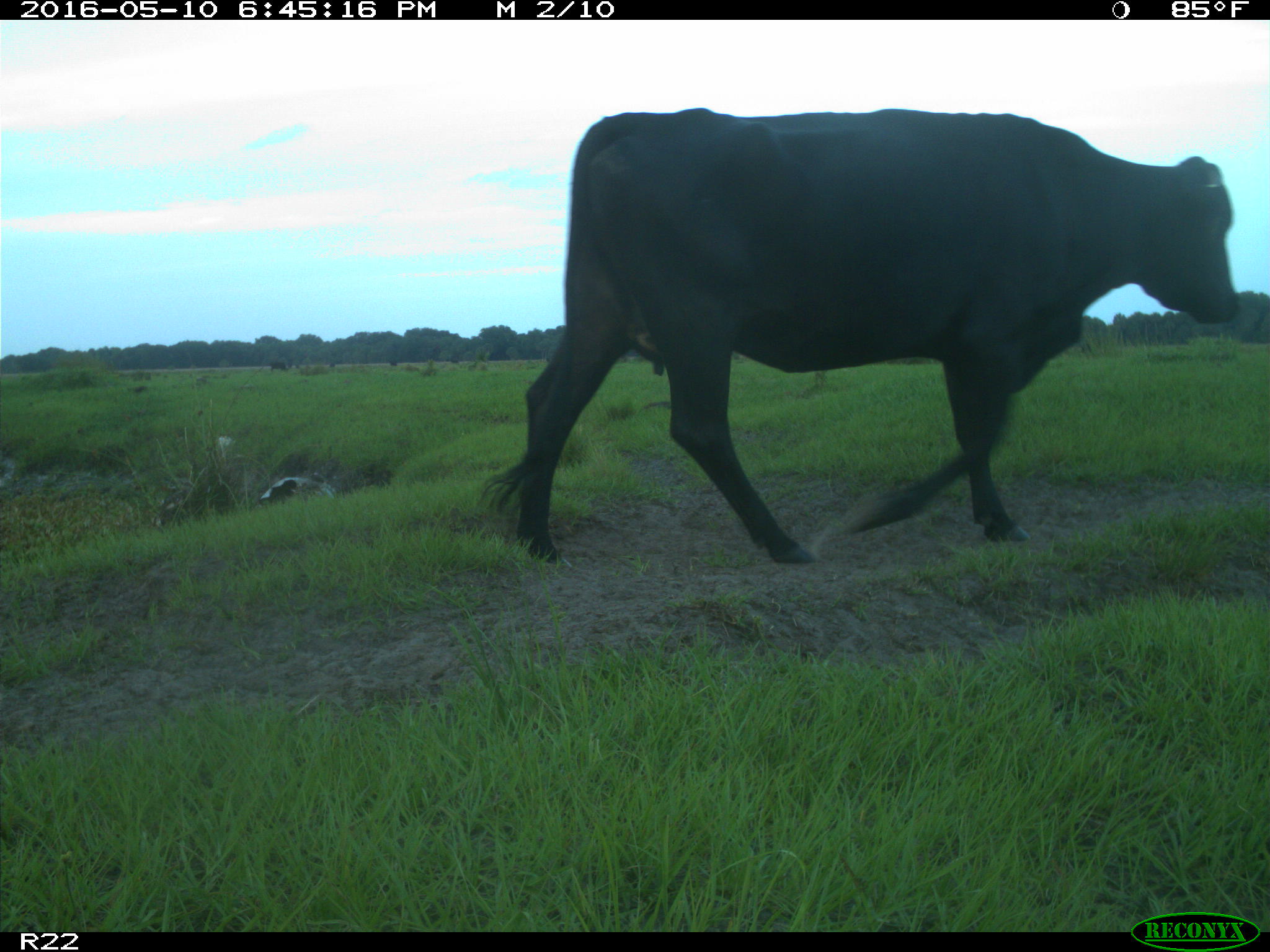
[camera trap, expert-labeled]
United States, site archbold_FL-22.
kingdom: Animalia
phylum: Chordata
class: Mammalia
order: Artiodactyla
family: Bovidae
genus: Bos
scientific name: Bos taurus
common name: domestic cow